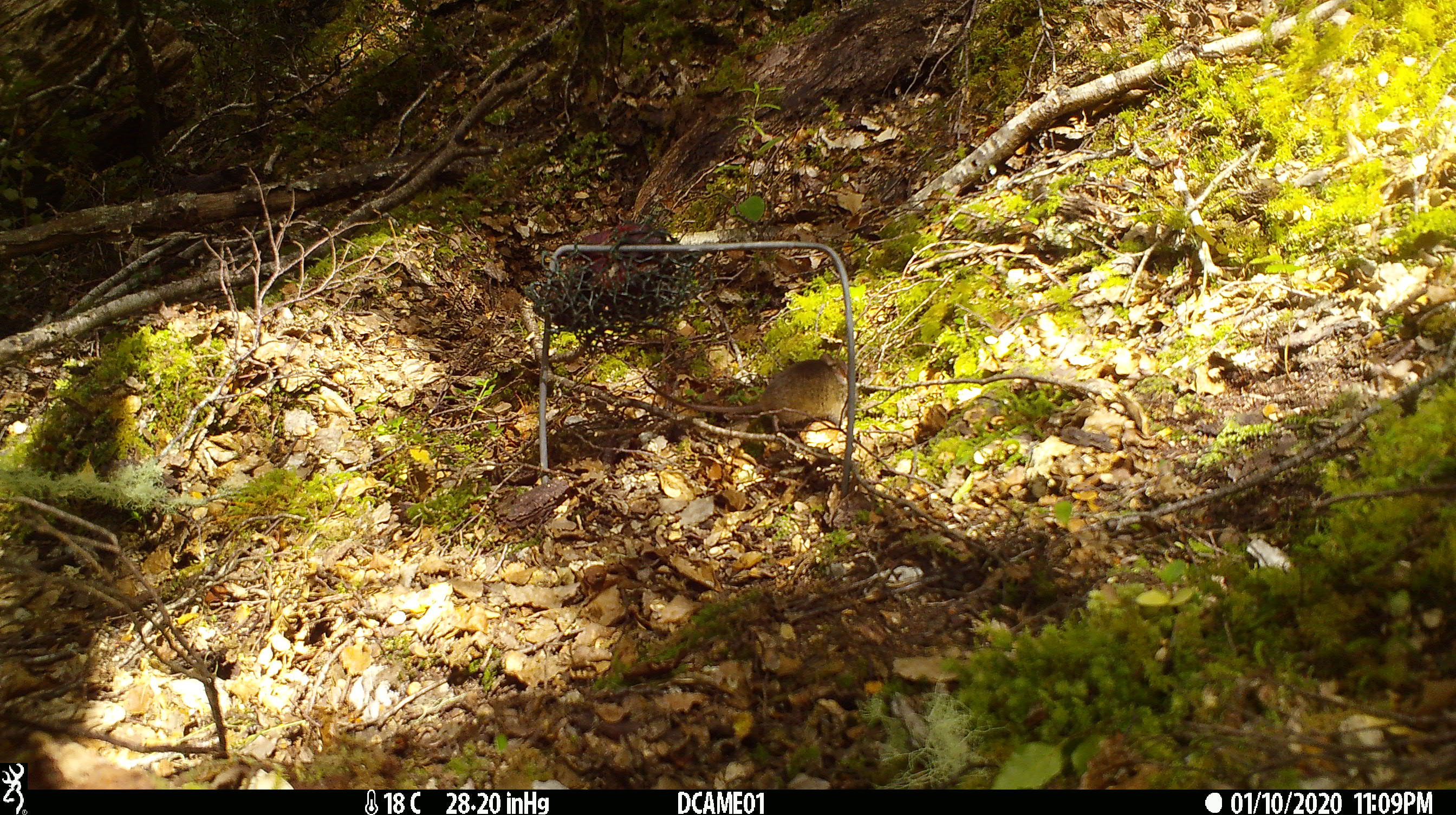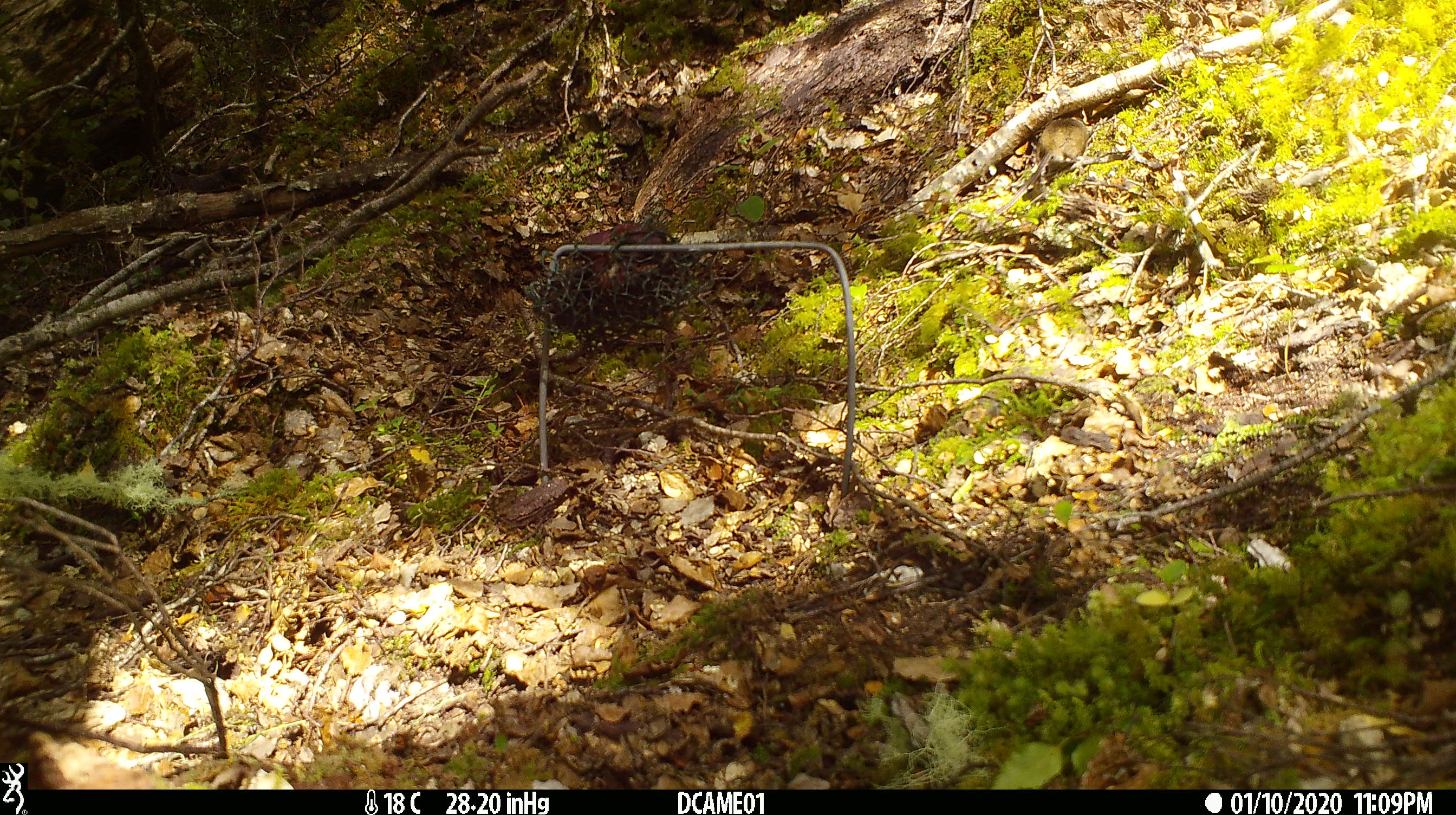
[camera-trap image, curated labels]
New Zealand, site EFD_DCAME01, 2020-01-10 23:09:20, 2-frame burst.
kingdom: Animalia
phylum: Chordata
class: Mammalia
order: Rodentia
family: Muridae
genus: Mus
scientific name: Mus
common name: mouse